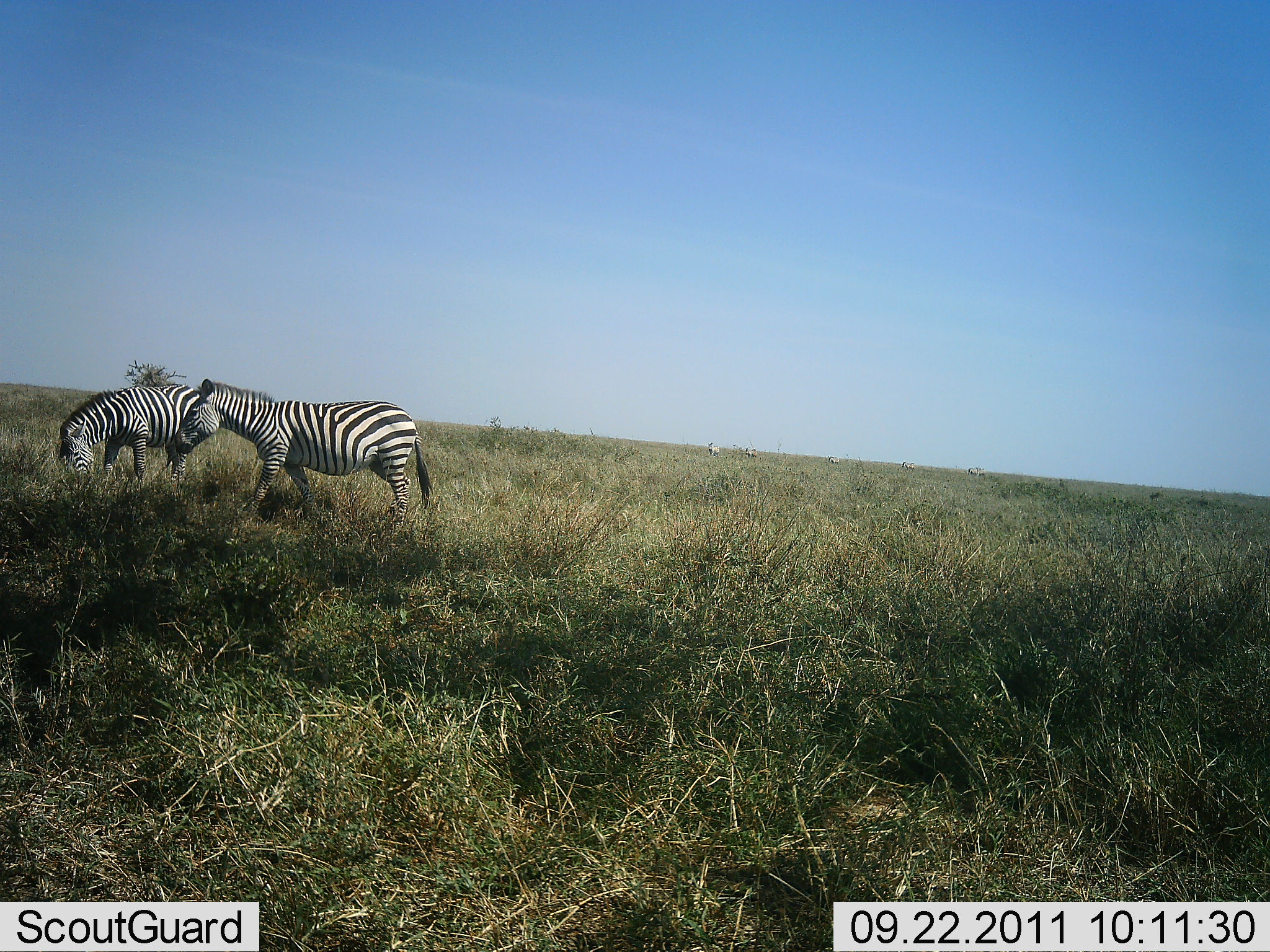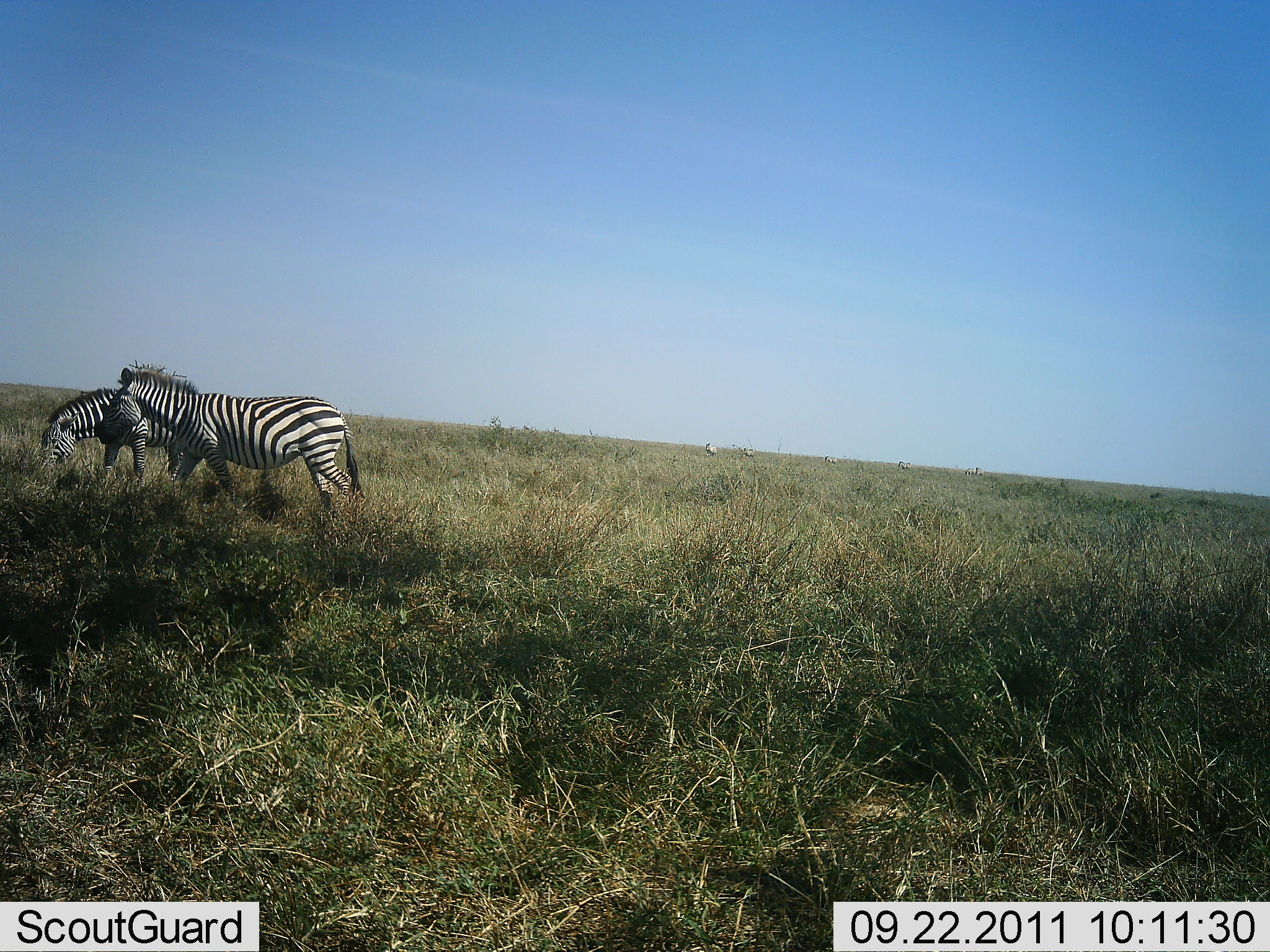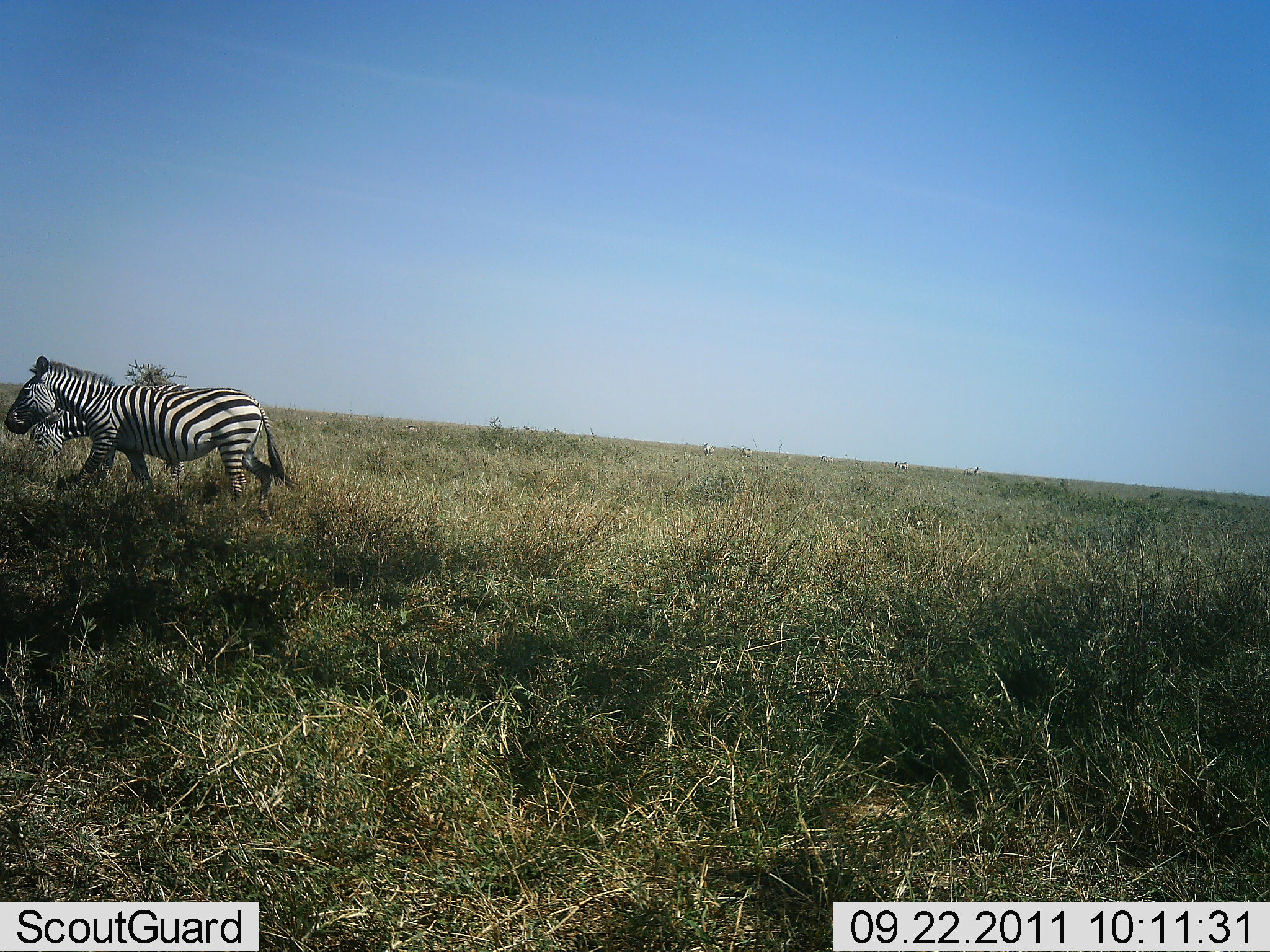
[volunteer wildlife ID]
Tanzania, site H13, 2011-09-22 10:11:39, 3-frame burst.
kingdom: Animalia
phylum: Chordata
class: Mammalia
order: Perissodactyla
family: Equidae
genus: Equus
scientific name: Equus quagga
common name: plains zebra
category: zebra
Zebra (plains zebra) (Equus quagga), count 2. Behavior (volunteer vote fractions): standing 17%, resting 0%, moving 92%, interacting 0%. Young present (vote fraction): 0%. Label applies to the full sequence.